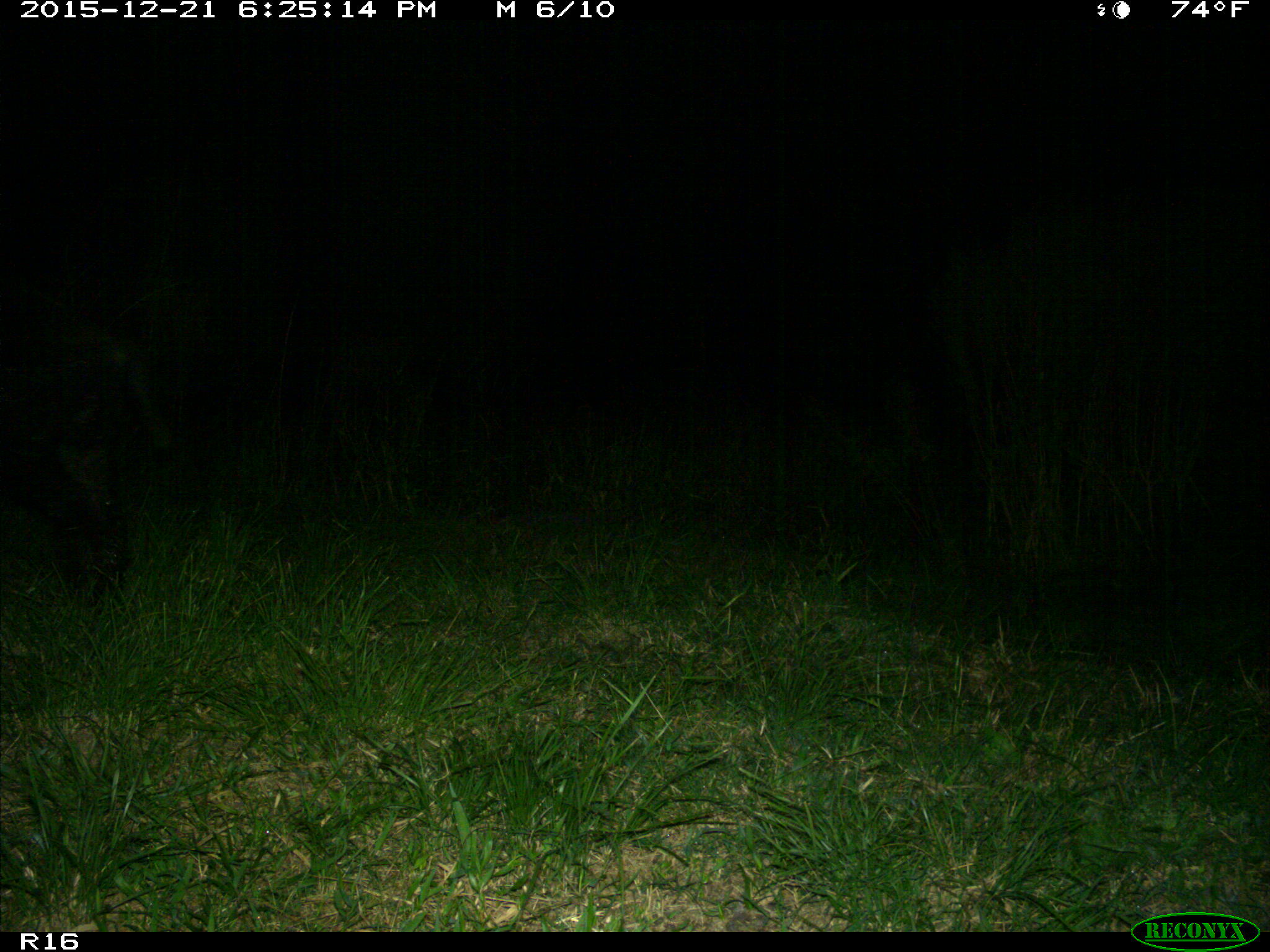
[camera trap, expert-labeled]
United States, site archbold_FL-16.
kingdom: Animalia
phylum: Chordata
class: Mammalia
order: Artiodactyla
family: Suidae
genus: Sus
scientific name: Sus scrofa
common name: wild boar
Sus scrofa (wild boar).